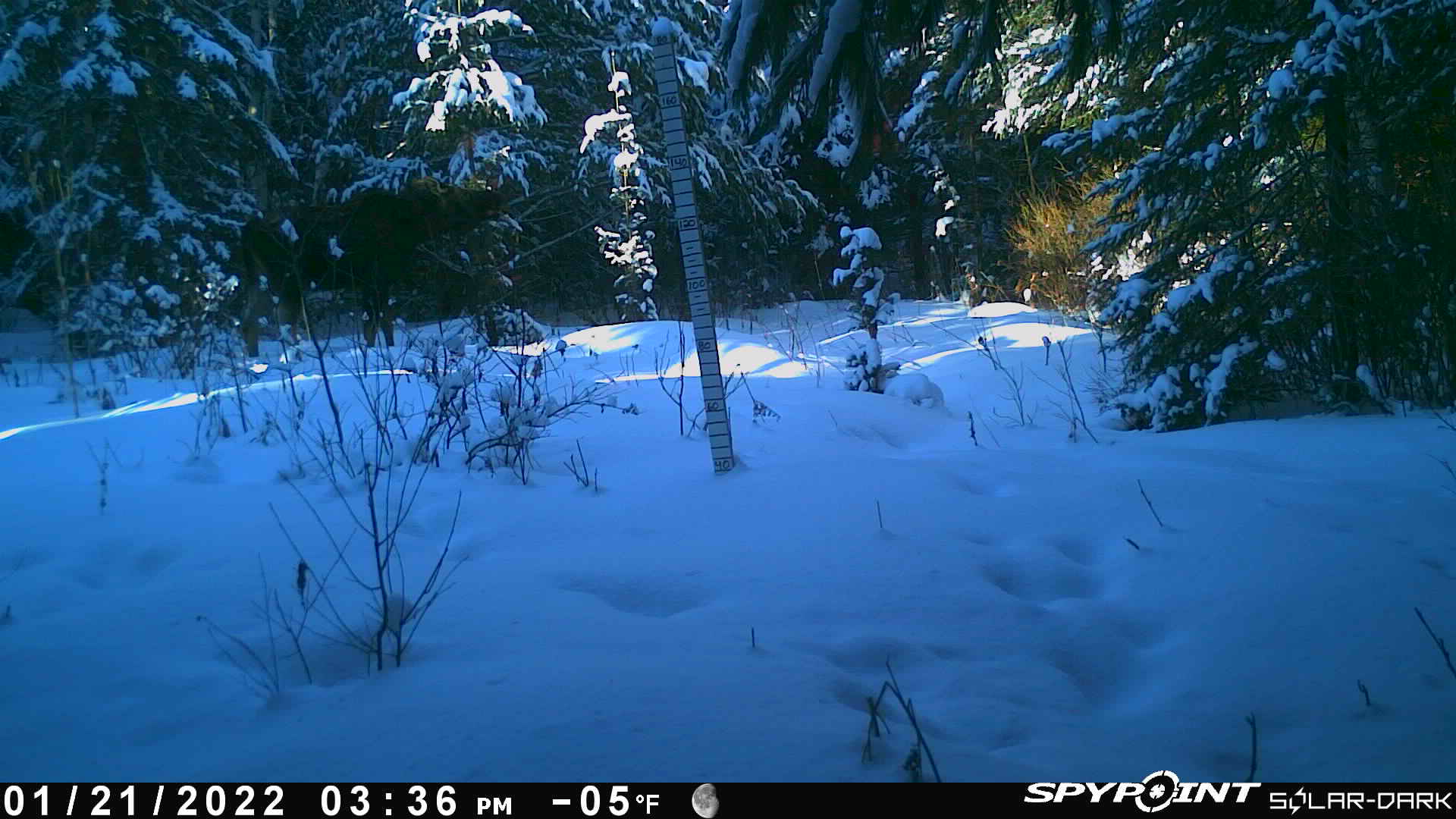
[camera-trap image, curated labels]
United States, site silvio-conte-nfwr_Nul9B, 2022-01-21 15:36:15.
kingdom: Animalia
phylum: Chordata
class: Mammalia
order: Artiodactyla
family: Cervidae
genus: Alces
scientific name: Alces alces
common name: moose